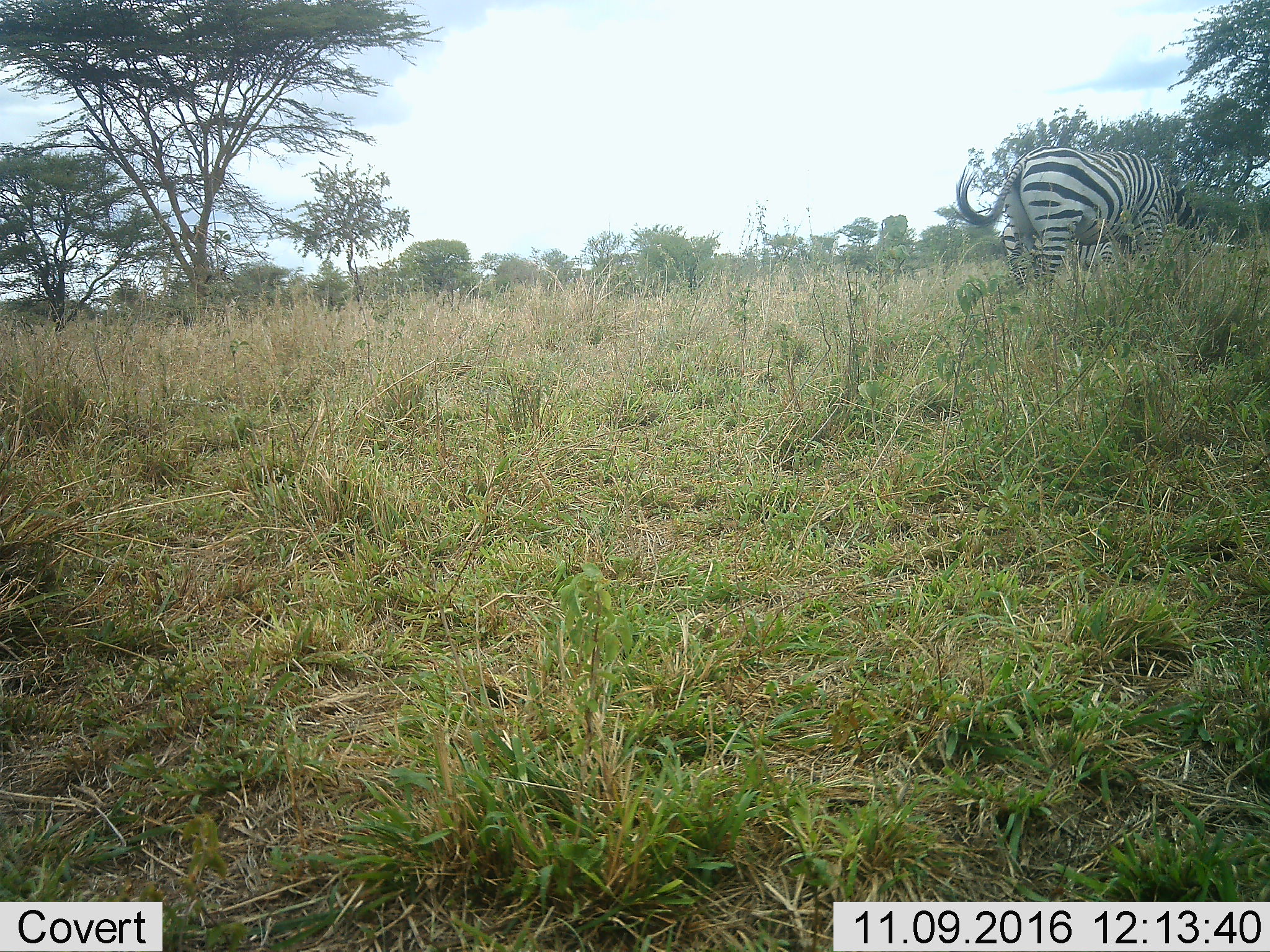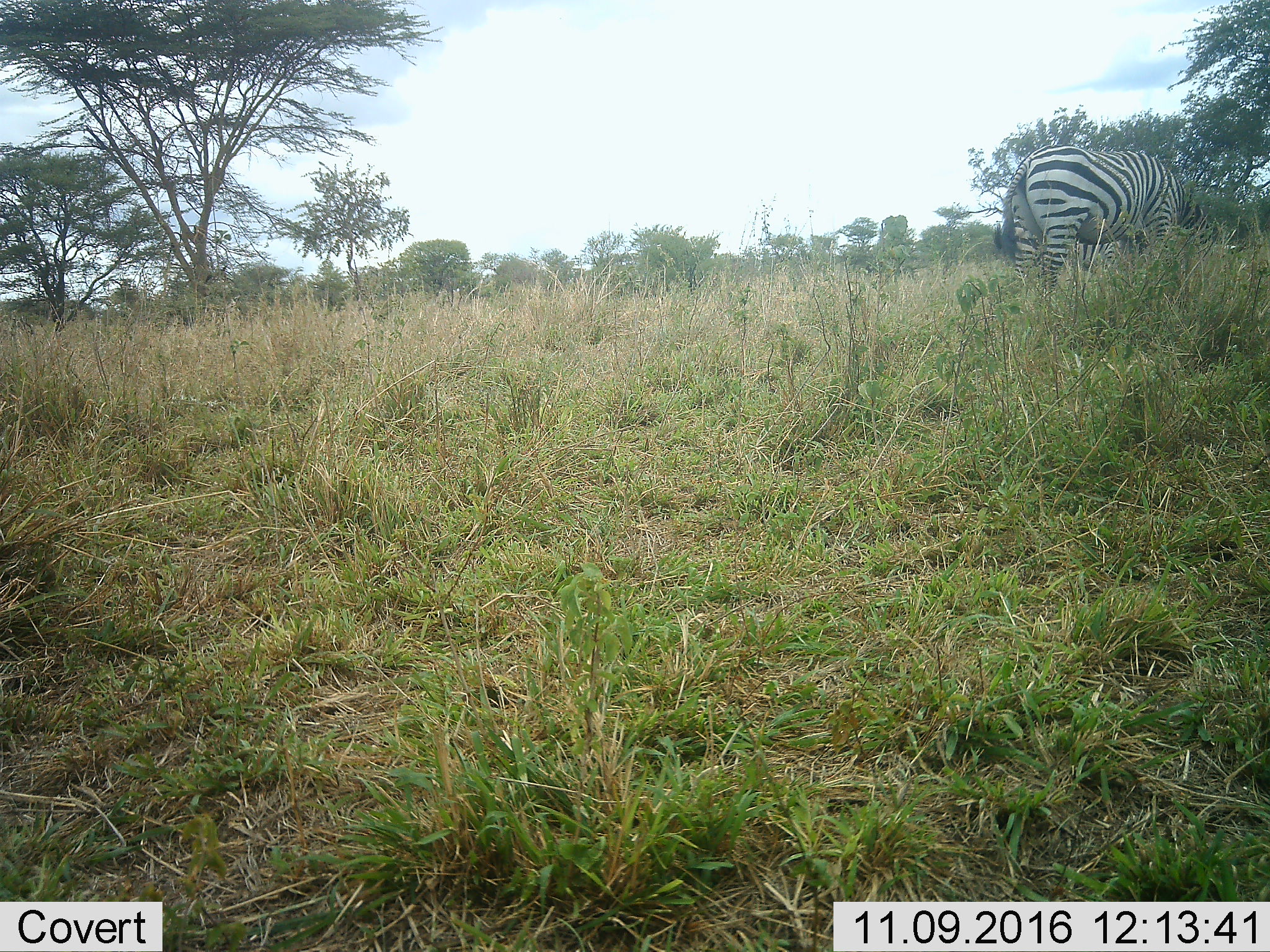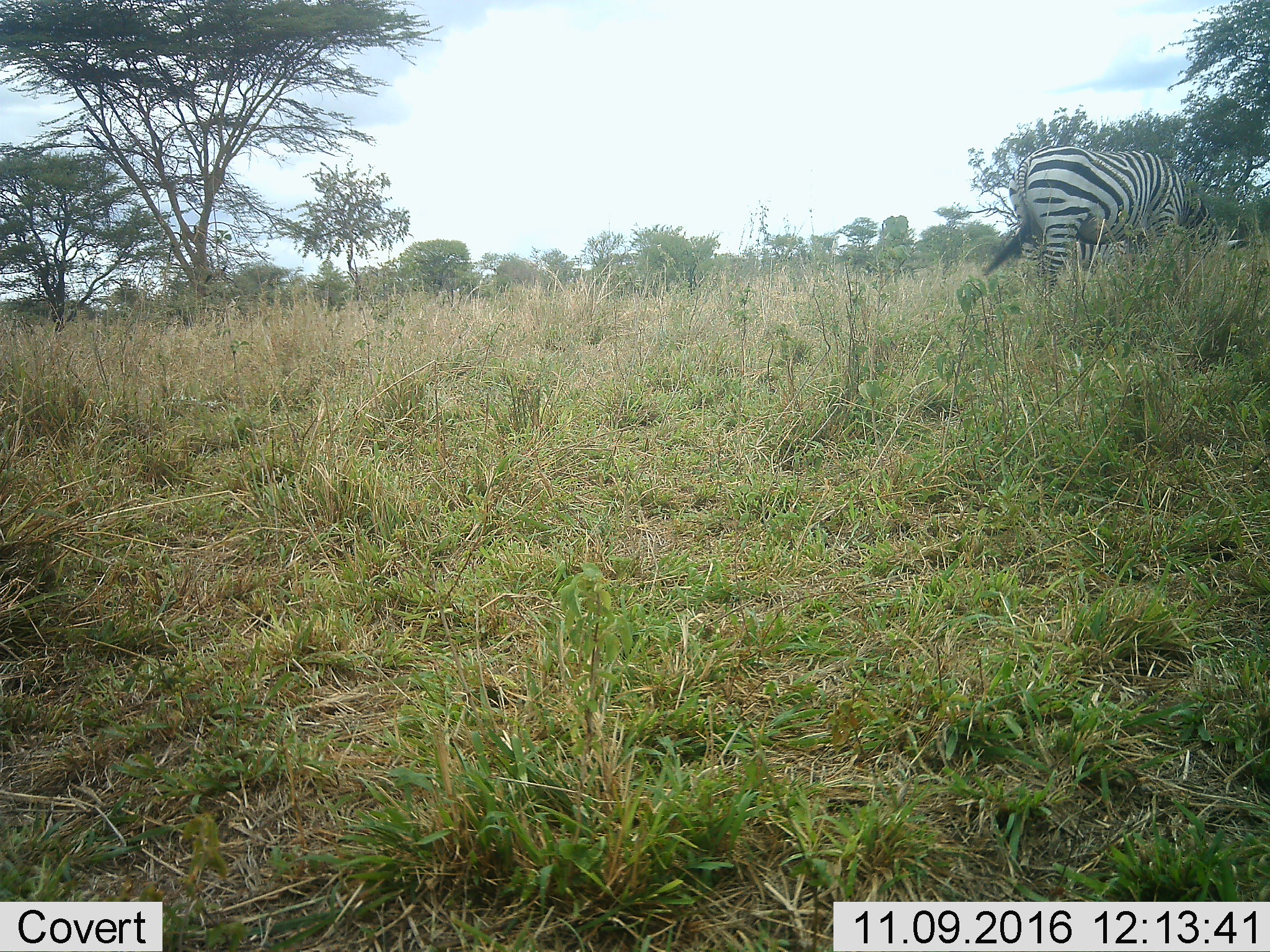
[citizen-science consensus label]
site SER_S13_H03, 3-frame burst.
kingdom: Animalia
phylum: Chordata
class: Mammalia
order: Perissodactyla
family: Equidae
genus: Equus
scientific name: Equus quagga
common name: plains zebra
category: zebraplains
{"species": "zebraplains (plains zebra) (Equus quagga)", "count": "1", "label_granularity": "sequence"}